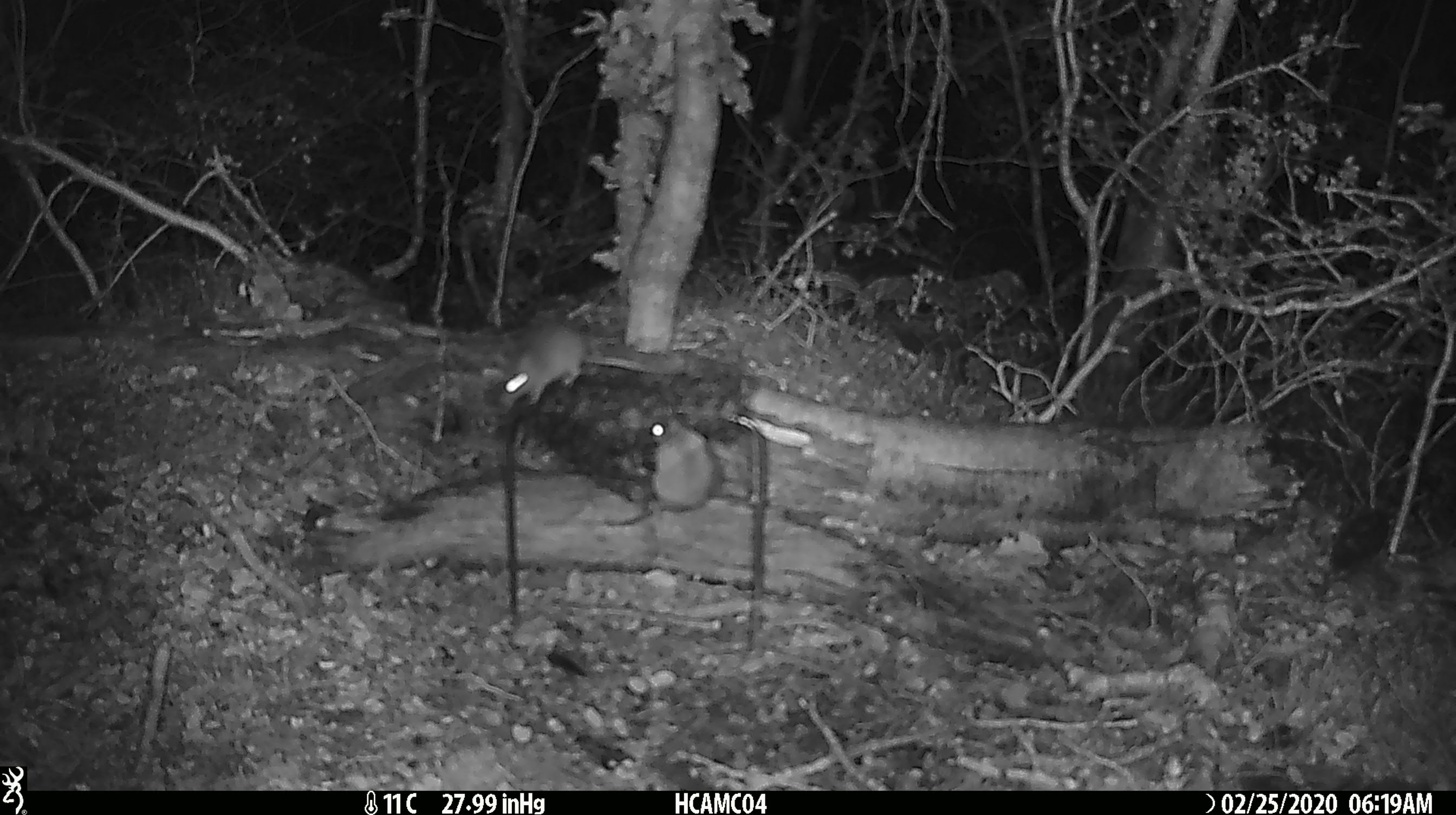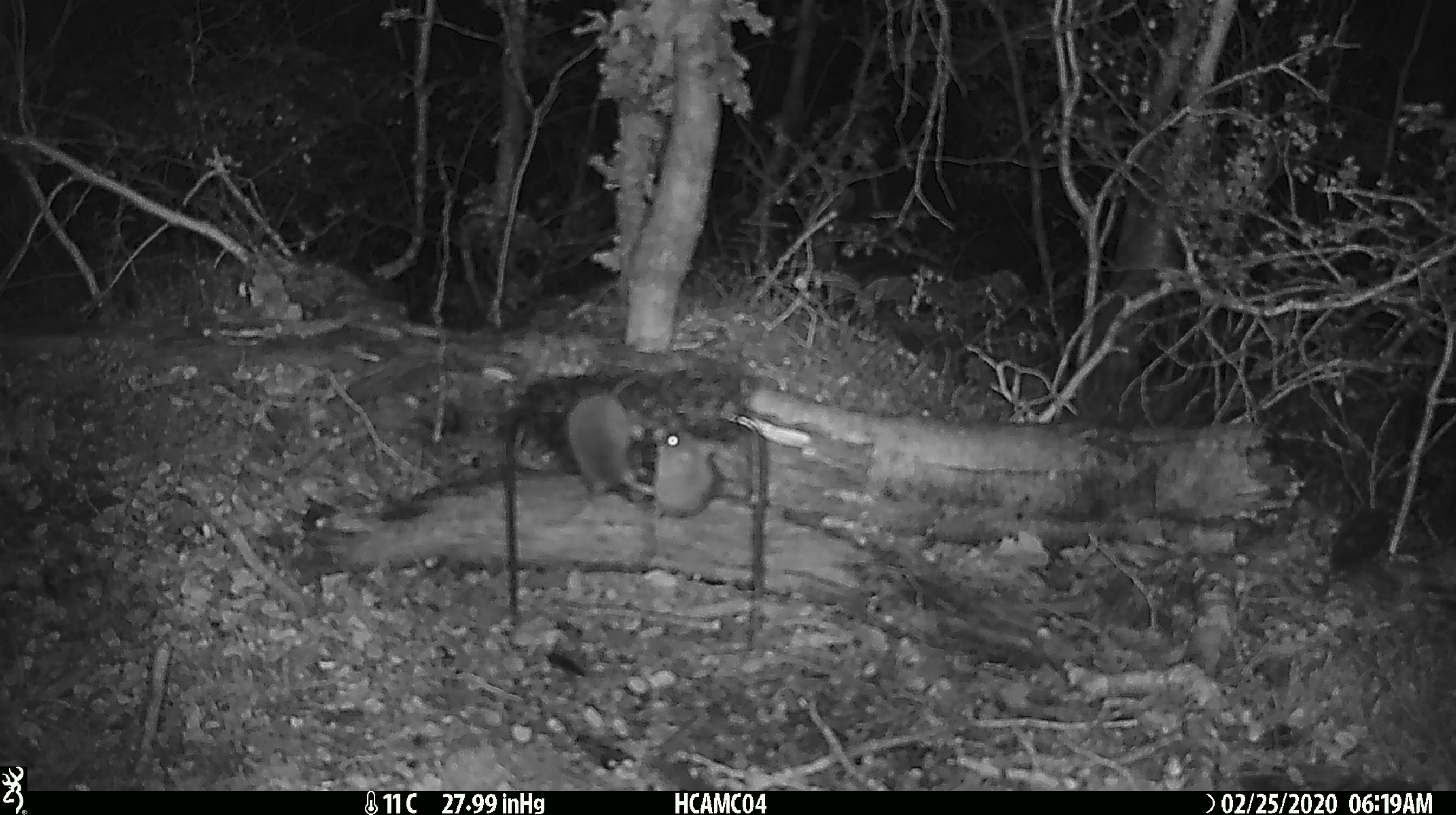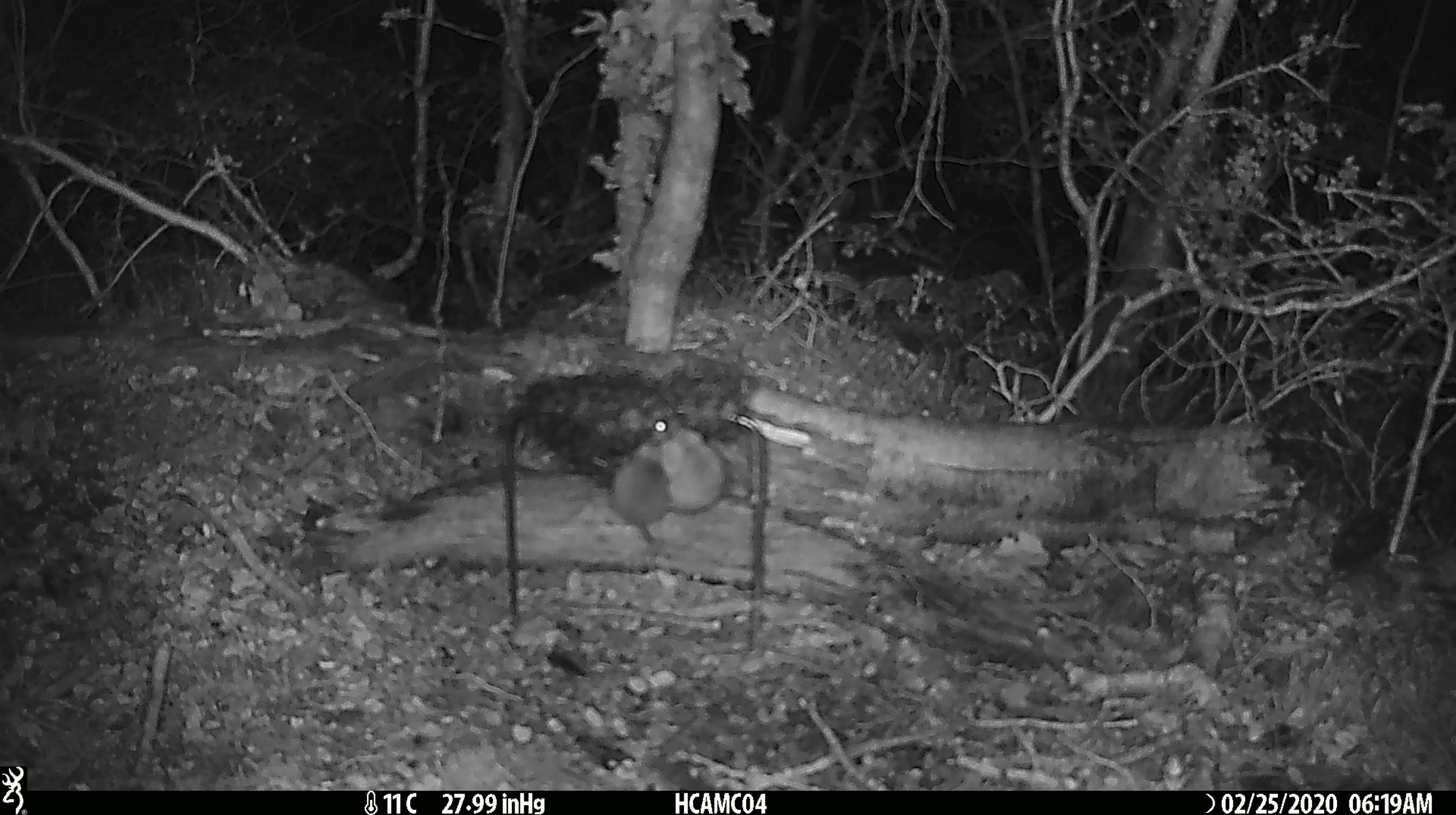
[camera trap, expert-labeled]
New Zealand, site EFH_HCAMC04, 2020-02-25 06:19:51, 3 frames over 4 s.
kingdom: Animalia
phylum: Chordata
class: Mammalia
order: Rodentia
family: Muridae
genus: Mus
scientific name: Mus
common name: mouse